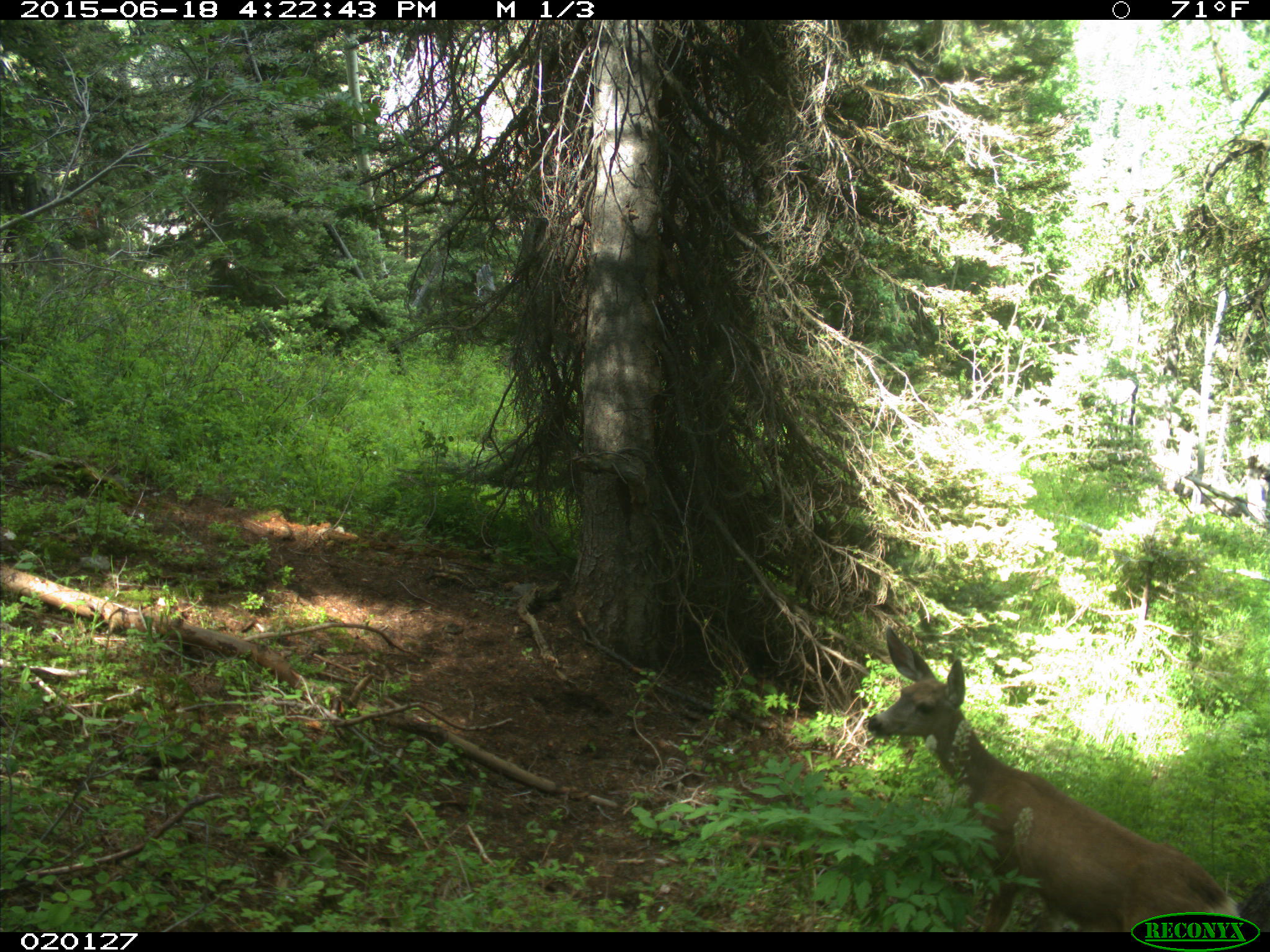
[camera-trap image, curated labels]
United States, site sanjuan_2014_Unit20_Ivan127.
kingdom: Animalia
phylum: Chordata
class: Mammalia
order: Artiodactyla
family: Cervidae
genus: Odocoileus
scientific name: Odocoileus hemionus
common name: mule deer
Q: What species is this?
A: Odocoileus hemionus (mule deer).